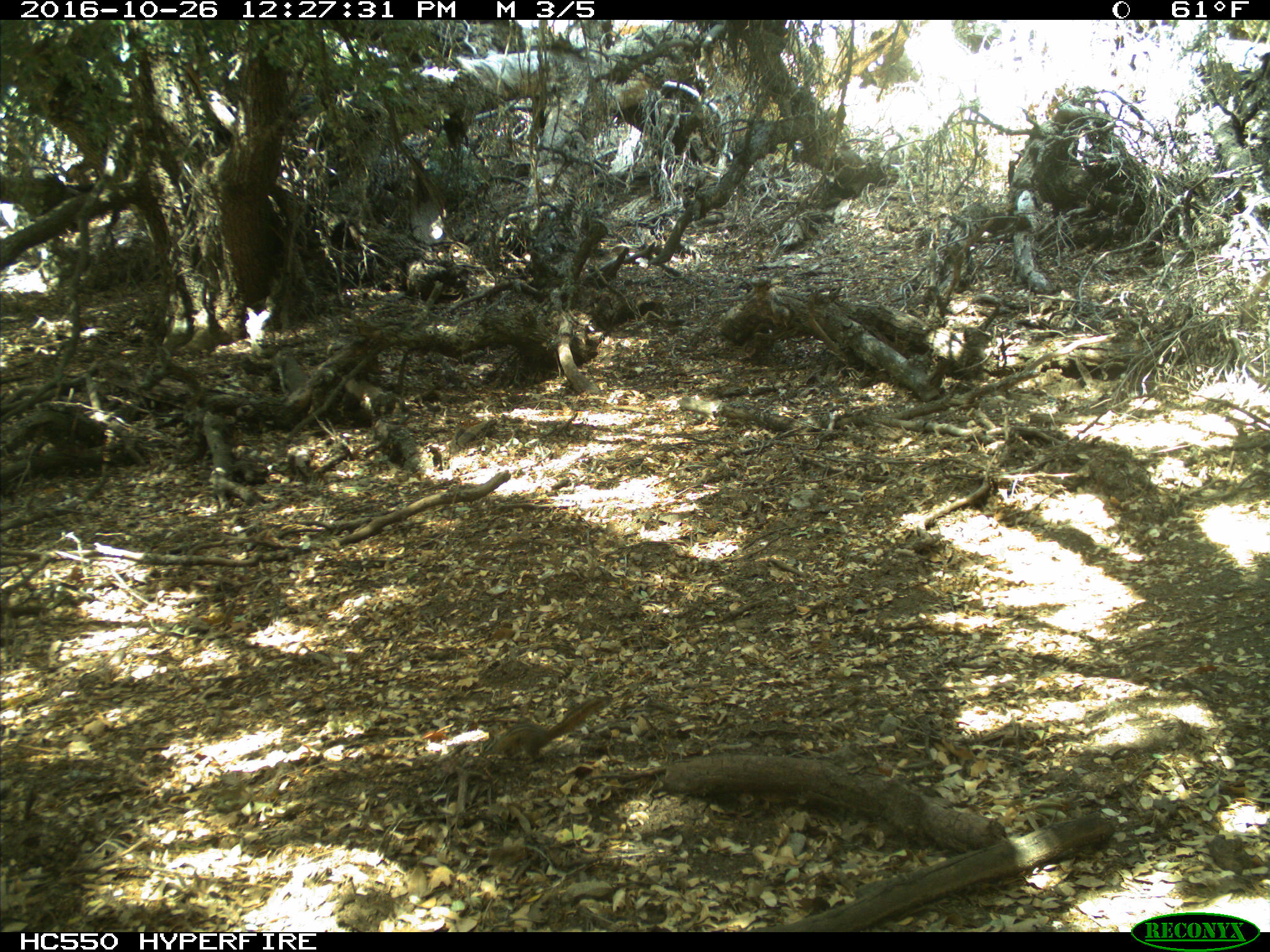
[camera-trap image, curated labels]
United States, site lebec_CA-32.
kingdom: Animalia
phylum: Chordata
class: Mammalia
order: Rodentia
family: Sciuridae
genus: Tamias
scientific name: Tamias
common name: chipmunk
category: unidentified chipmunk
Unidentified chipmunk (chipmunk) (Tamias).